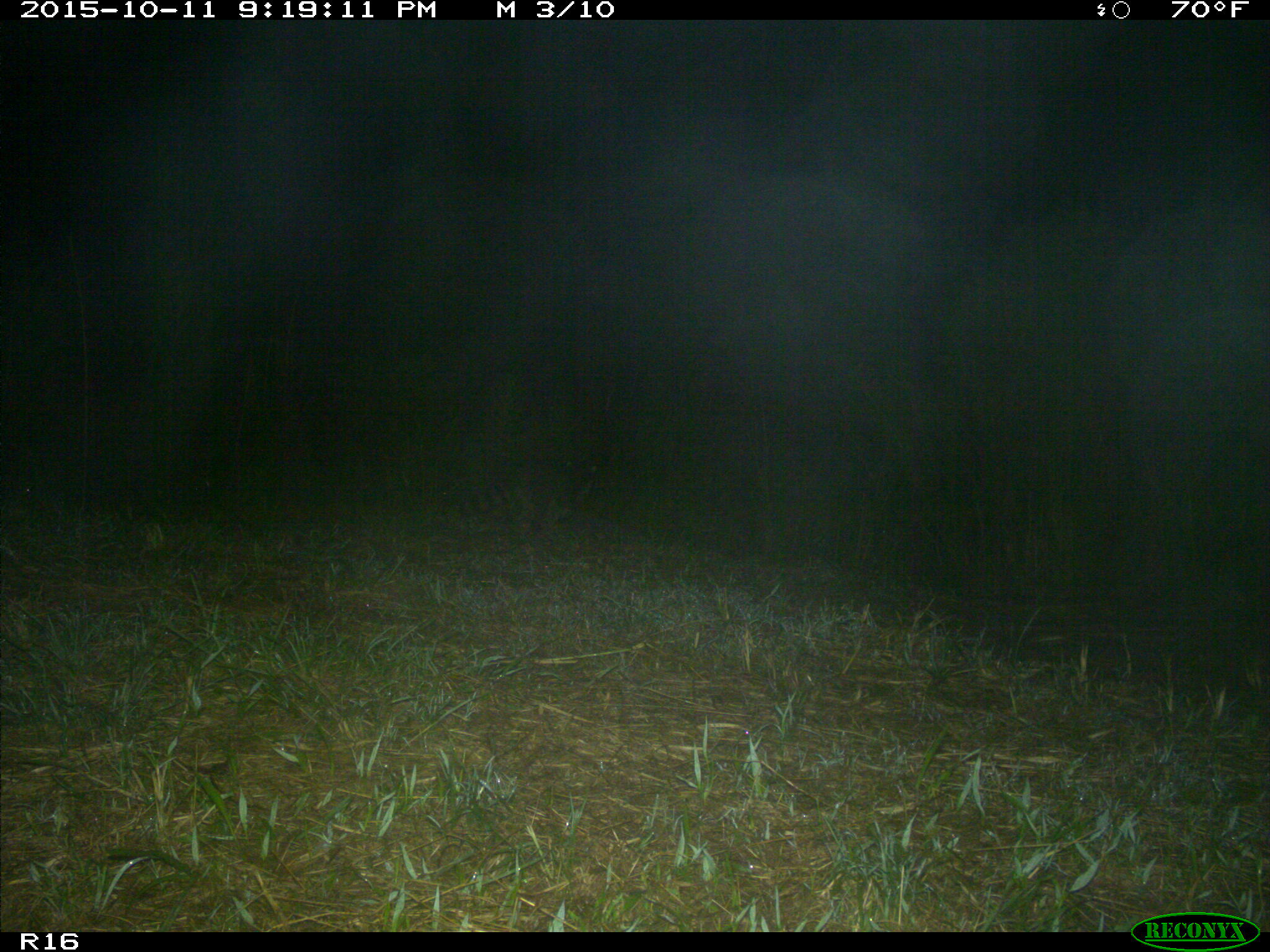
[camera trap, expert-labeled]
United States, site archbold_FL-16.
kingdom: Animalia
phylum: Chordata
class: Mammalia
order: Carnivora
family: Procyonidae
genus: Procyon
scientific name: Procyon lotor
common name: common raccoon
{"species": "Procyon lotor (common raccoon)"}